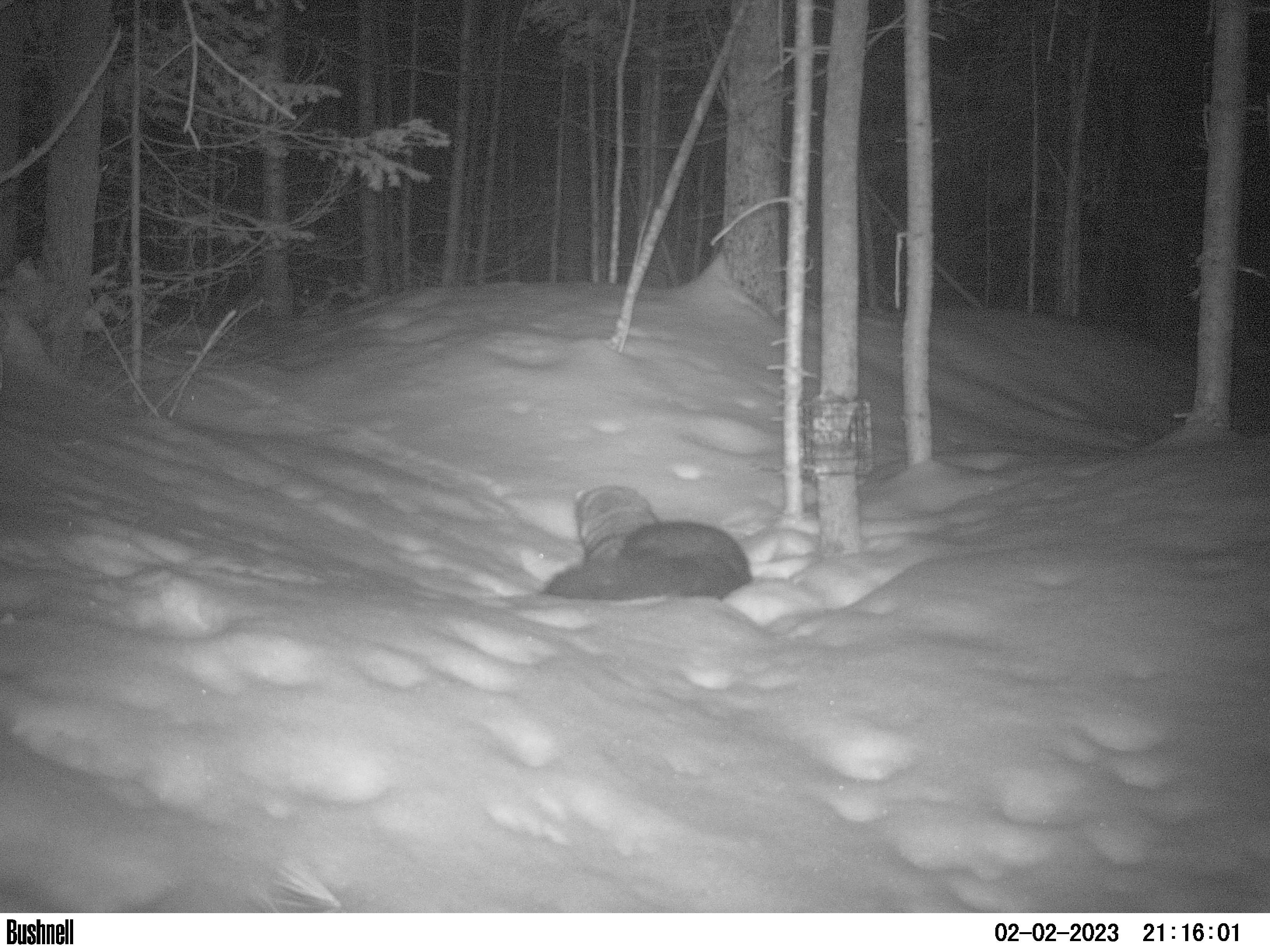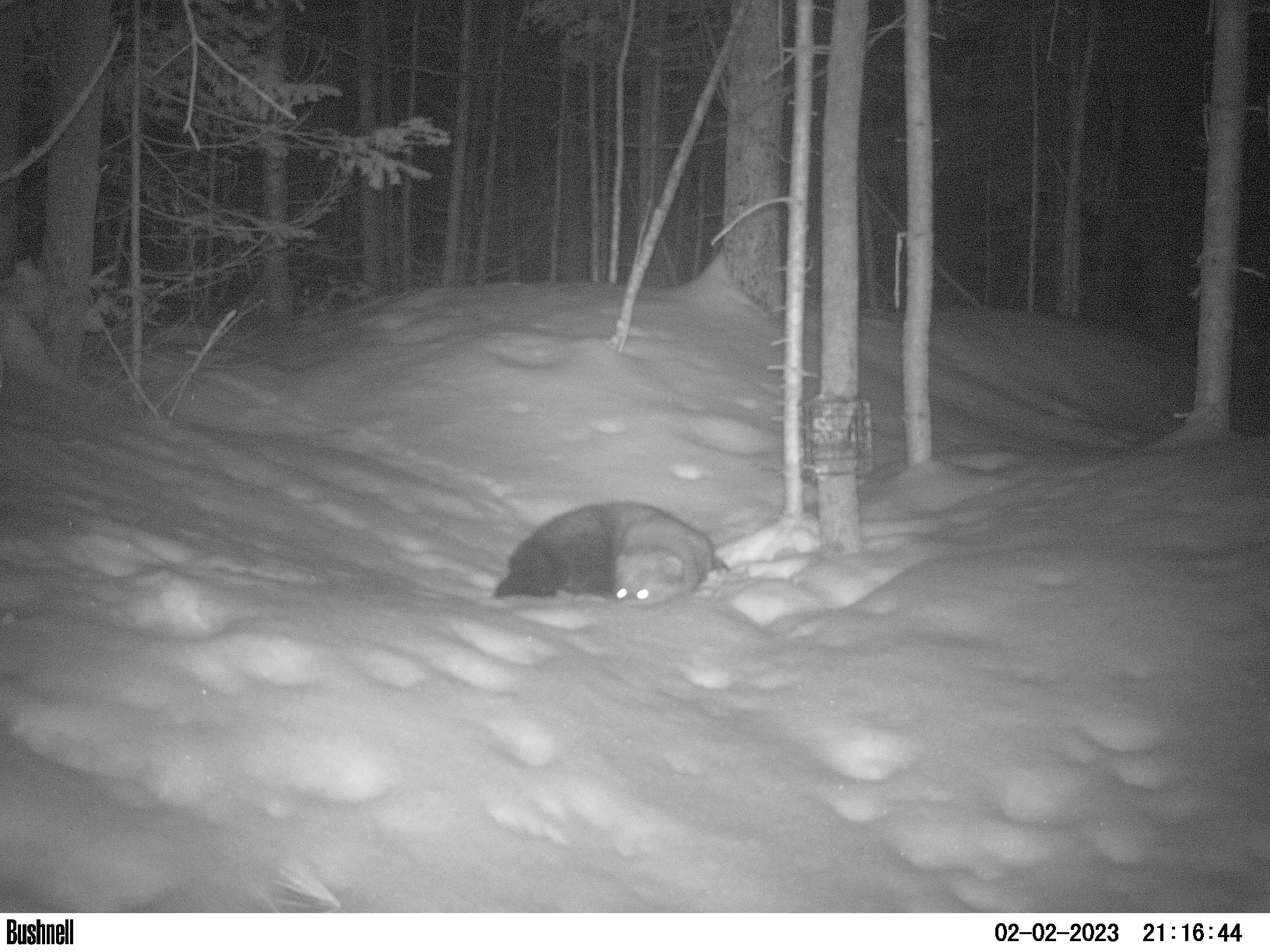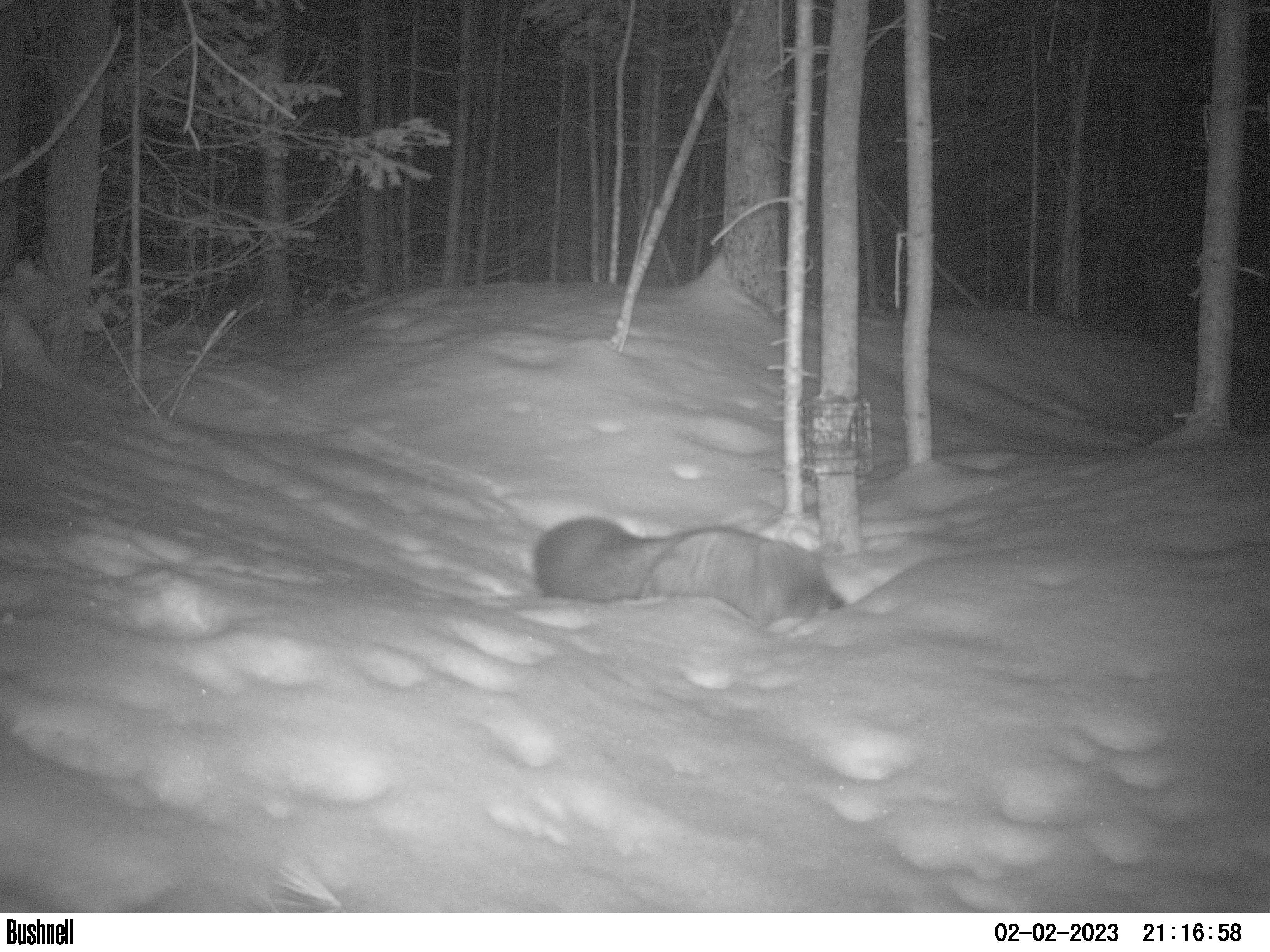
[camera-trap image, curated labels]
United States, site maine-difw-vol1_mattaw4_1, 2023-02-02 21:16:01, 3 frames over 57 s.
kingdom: Animalia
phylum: Chordata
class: Mammalia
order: Carnivora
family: Mustelidae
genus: Pekania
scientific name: Pekania pennanti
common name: fisher